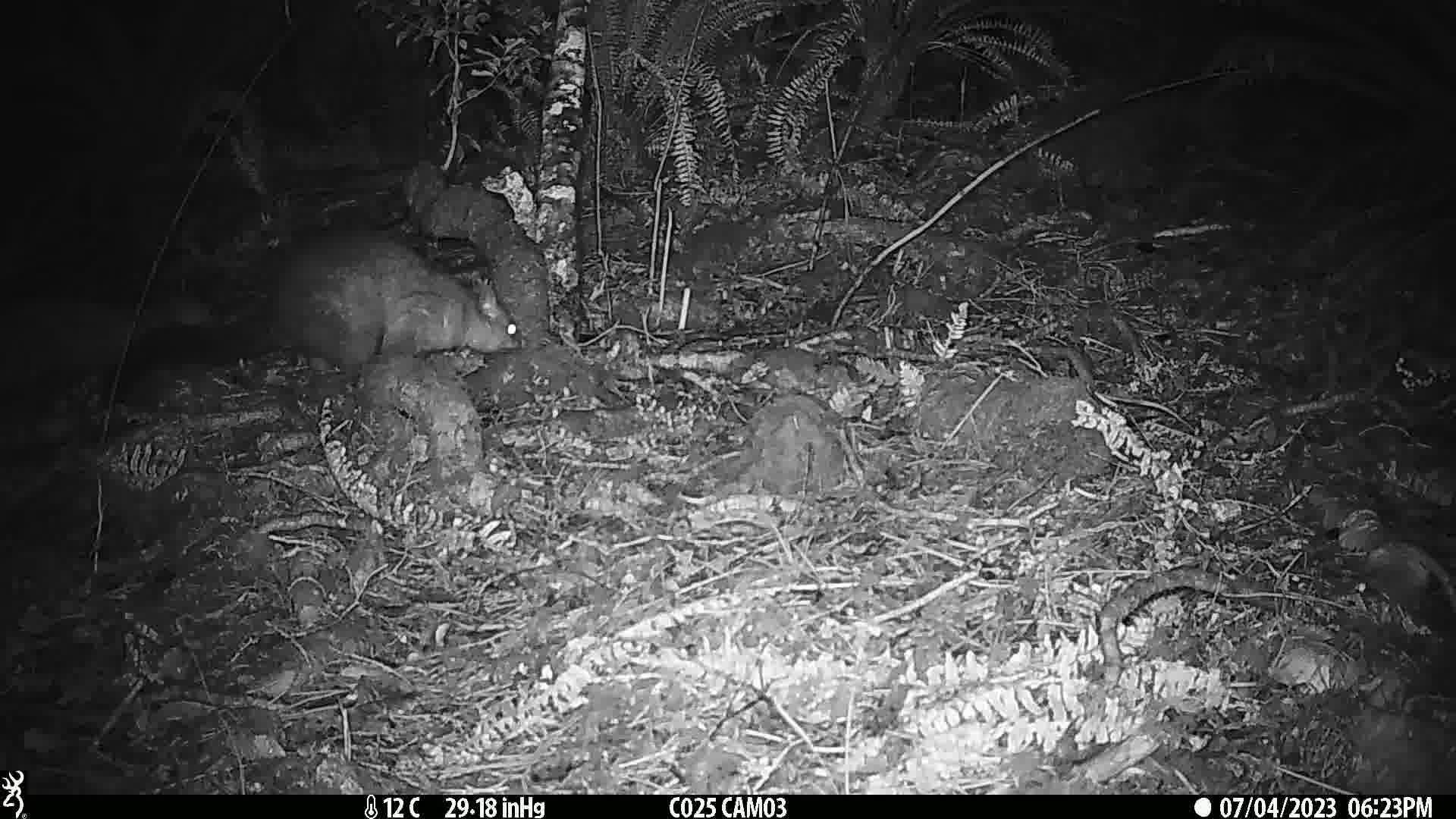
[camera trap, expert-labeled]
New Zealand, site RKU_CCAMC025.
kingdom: Animalia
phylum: Chordata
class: Mammalia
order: Diprotodontia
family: Phalangeridae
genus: Trichosurus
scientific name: Trichosurus vulpecula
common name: common brushtail possum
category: possum